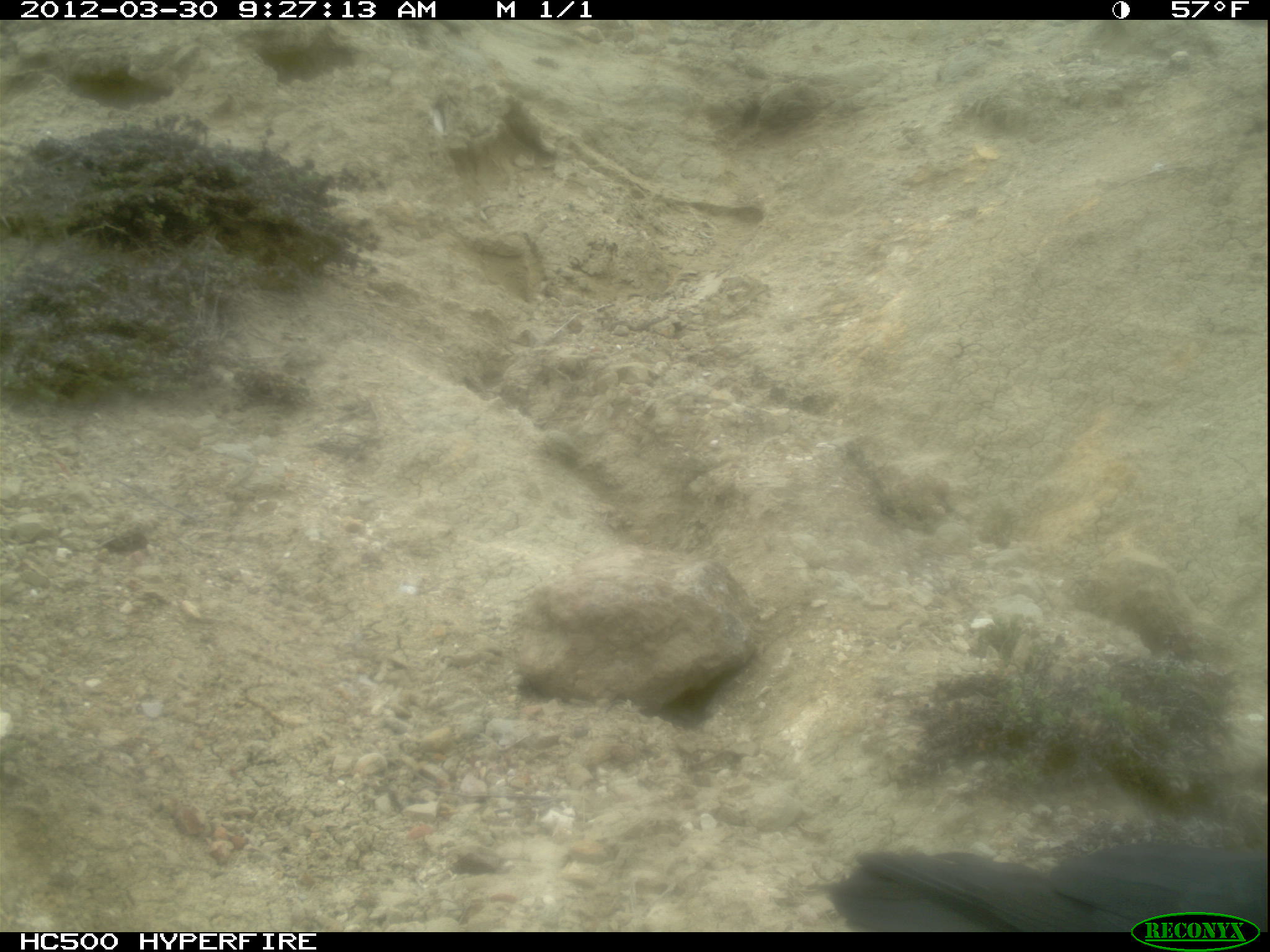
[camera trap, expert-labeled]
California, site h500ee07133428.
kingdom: Animalia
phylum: Chordata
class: Aves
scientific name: Aves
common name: bird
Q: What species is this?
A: Bird (Aves).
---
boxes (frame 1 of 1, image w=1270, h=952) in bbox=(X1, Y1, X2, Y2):
bird: bbox=(825, 827, 1268, 928)